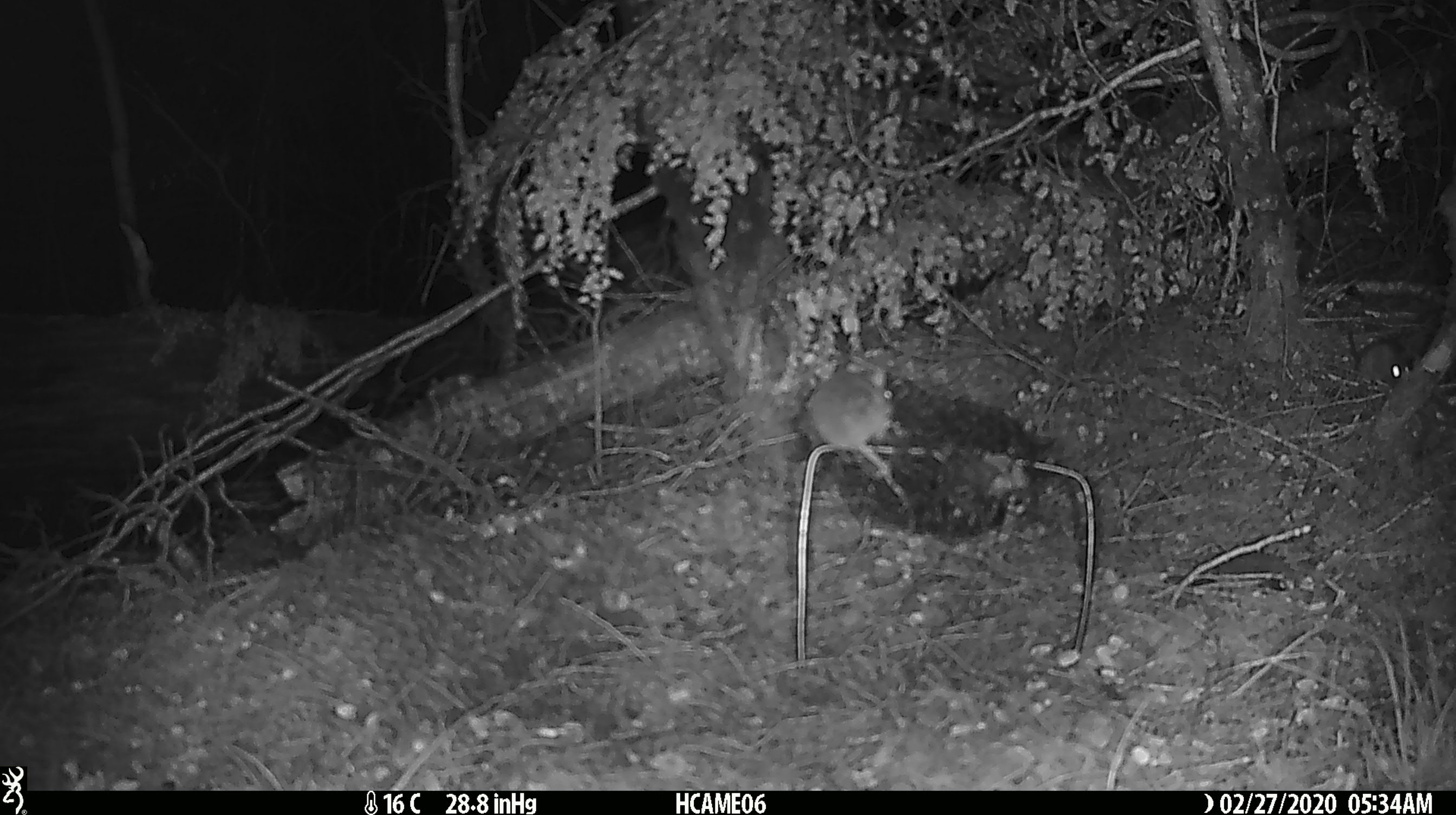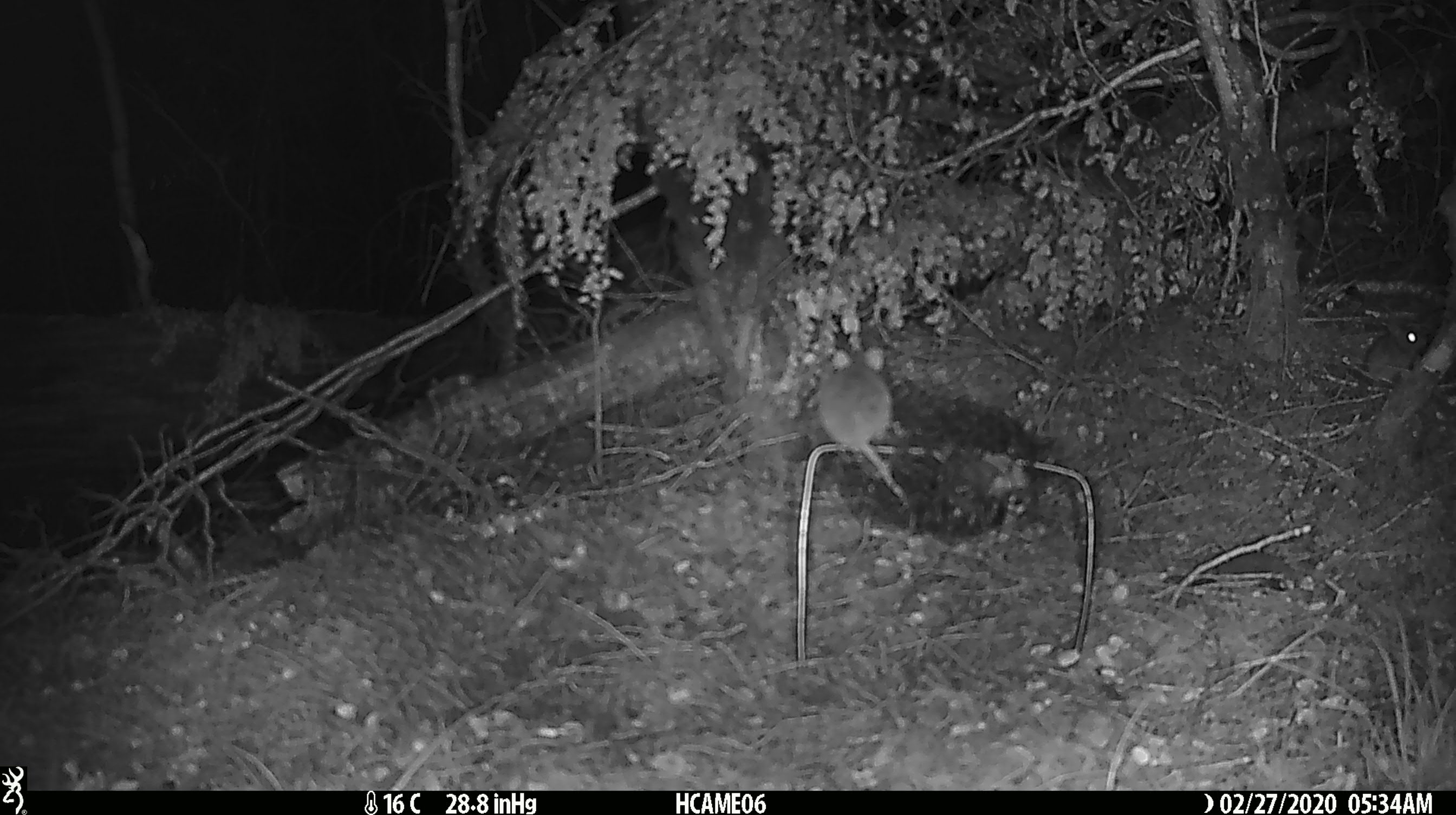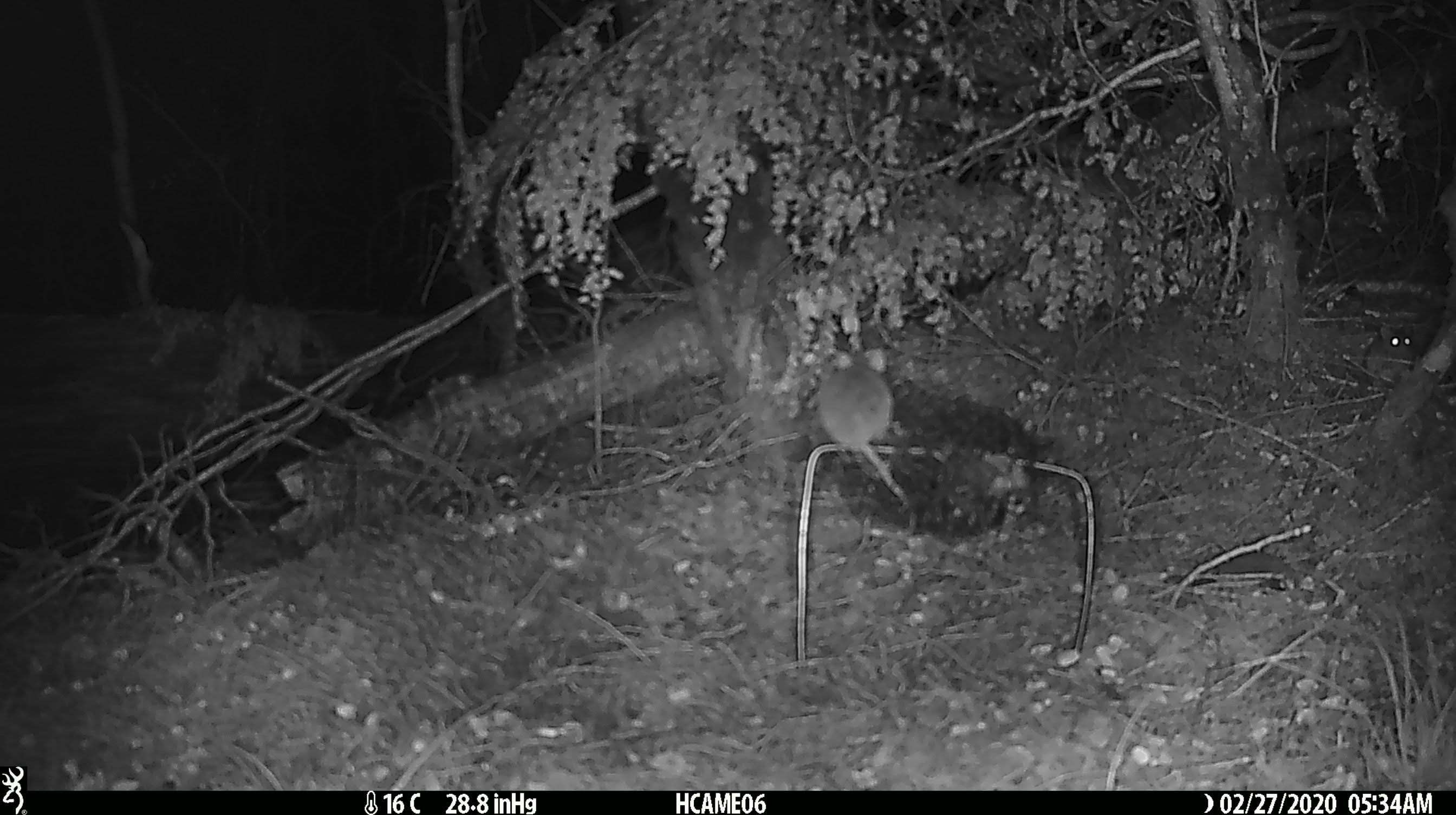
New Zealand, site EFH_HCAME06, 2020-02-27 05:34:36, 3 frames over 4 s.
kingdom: Animalia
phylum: Chordata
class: Mammalia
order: Rodentia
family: Muridae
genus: Mus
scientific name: Mus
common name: mouse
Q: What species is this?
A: Mouse (Mus).